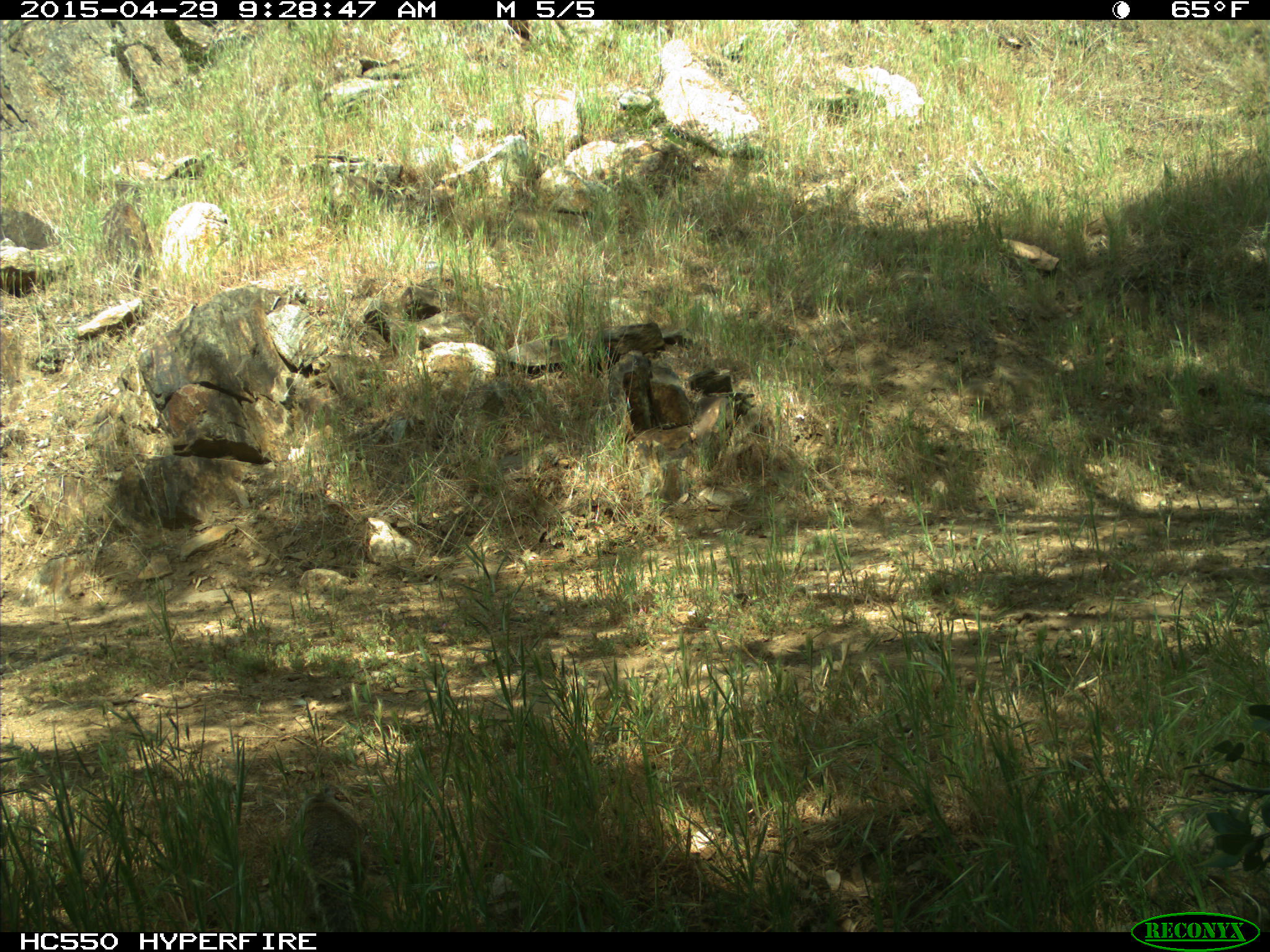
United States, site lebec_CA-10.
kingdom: Animalia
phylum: Chordata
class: Mammalia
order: Rodentia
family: Sciuridae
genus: Otospermophilus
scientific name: Otospermophilus beecheyi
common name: california ground squirrel